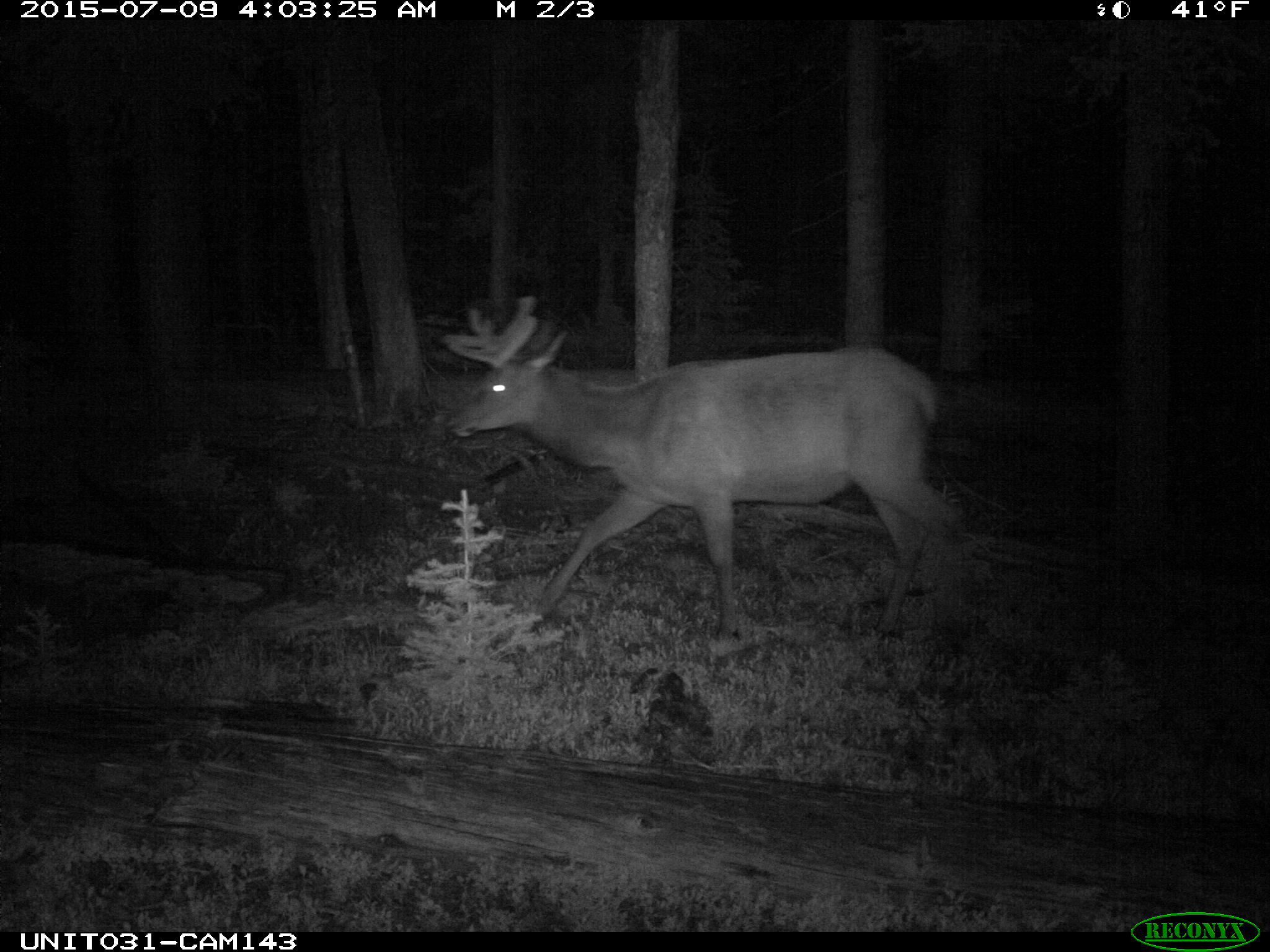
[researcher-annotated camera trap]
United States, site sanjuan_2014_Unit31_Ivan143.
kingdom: Animalia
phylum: Chordata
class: Mammalia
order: Artiodactyla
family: Cervidae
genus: Cervus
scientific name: Cervus elaphus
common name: red deer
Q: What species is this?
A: Cervus elaphus (red deer).